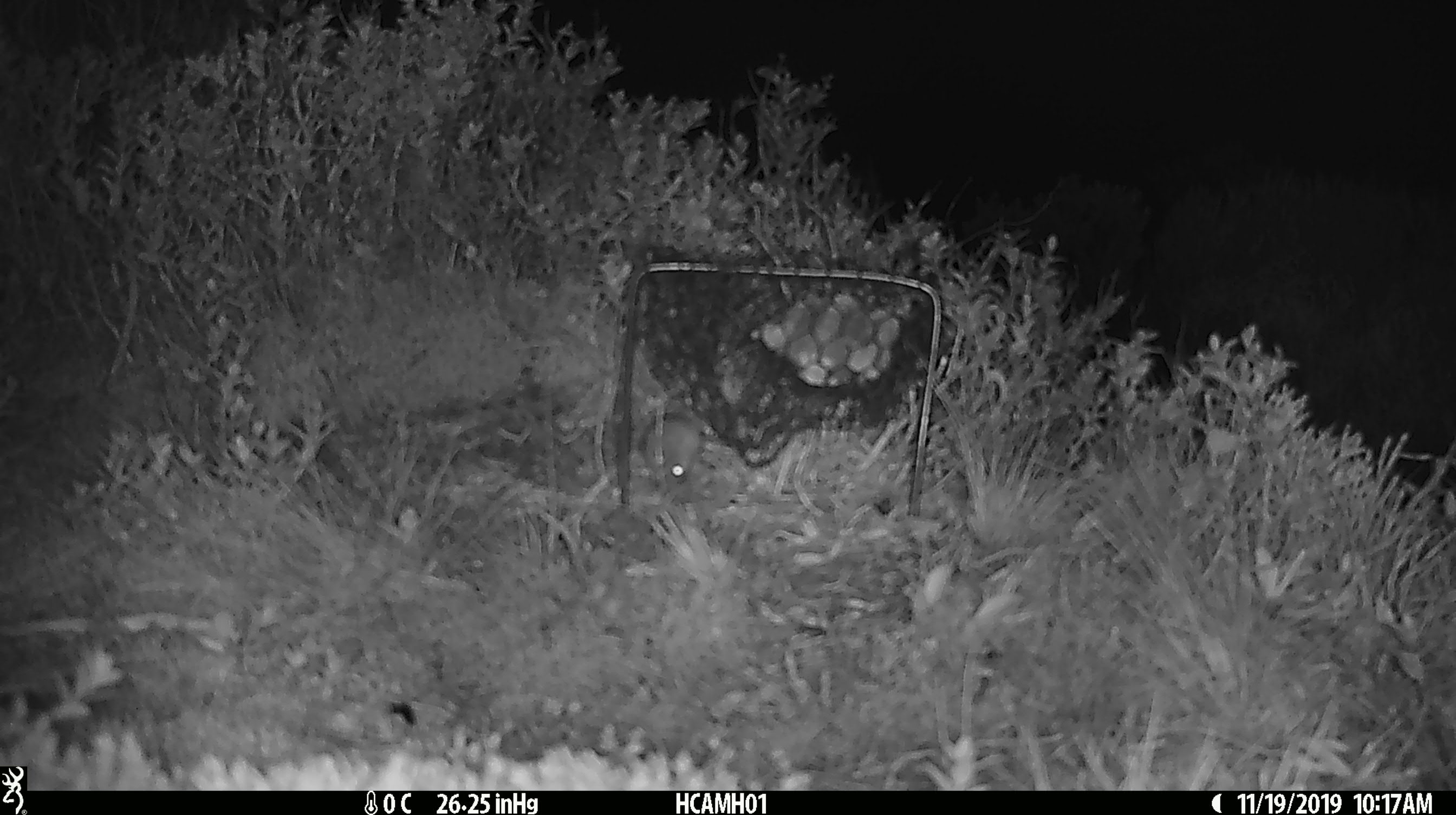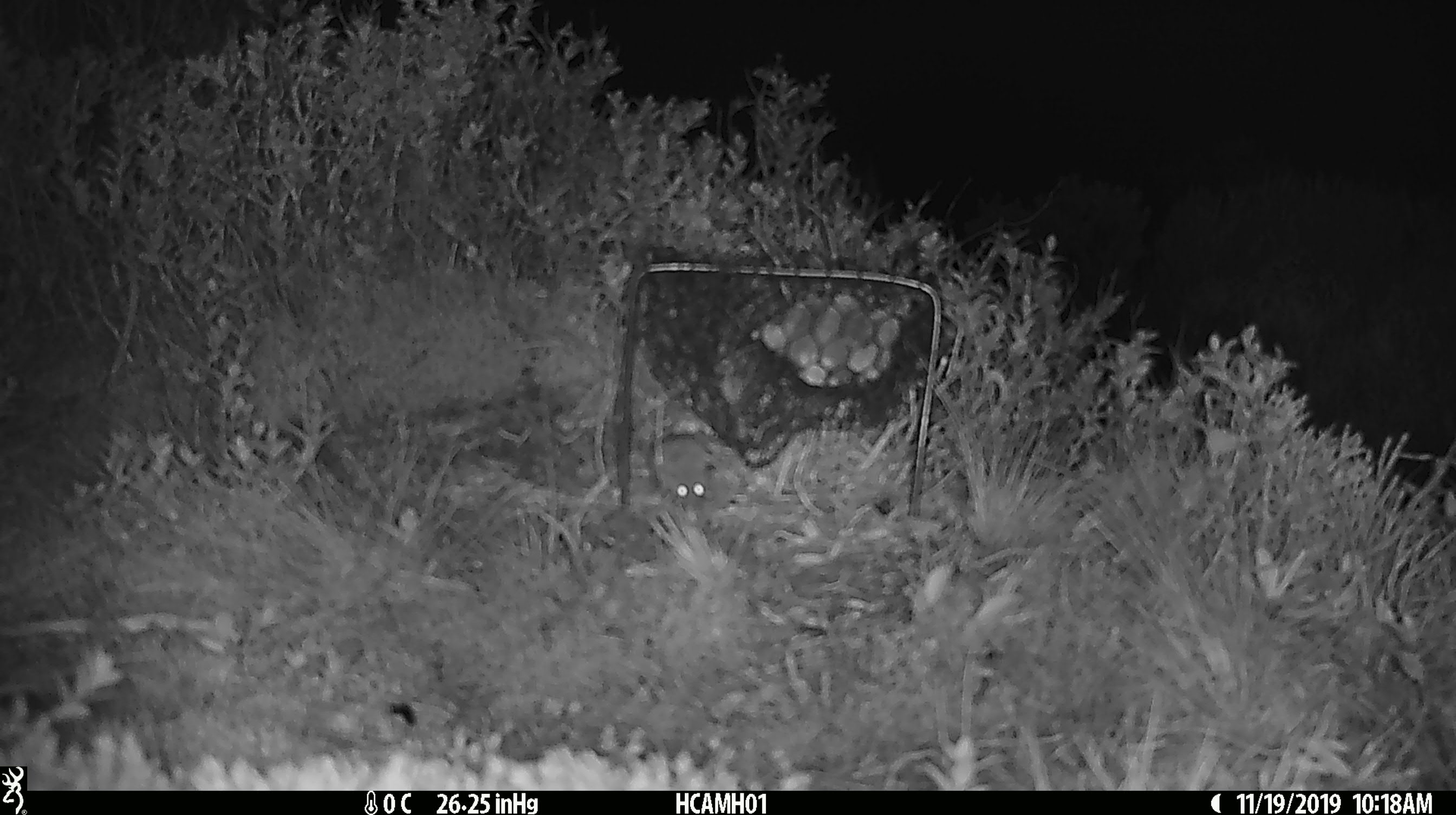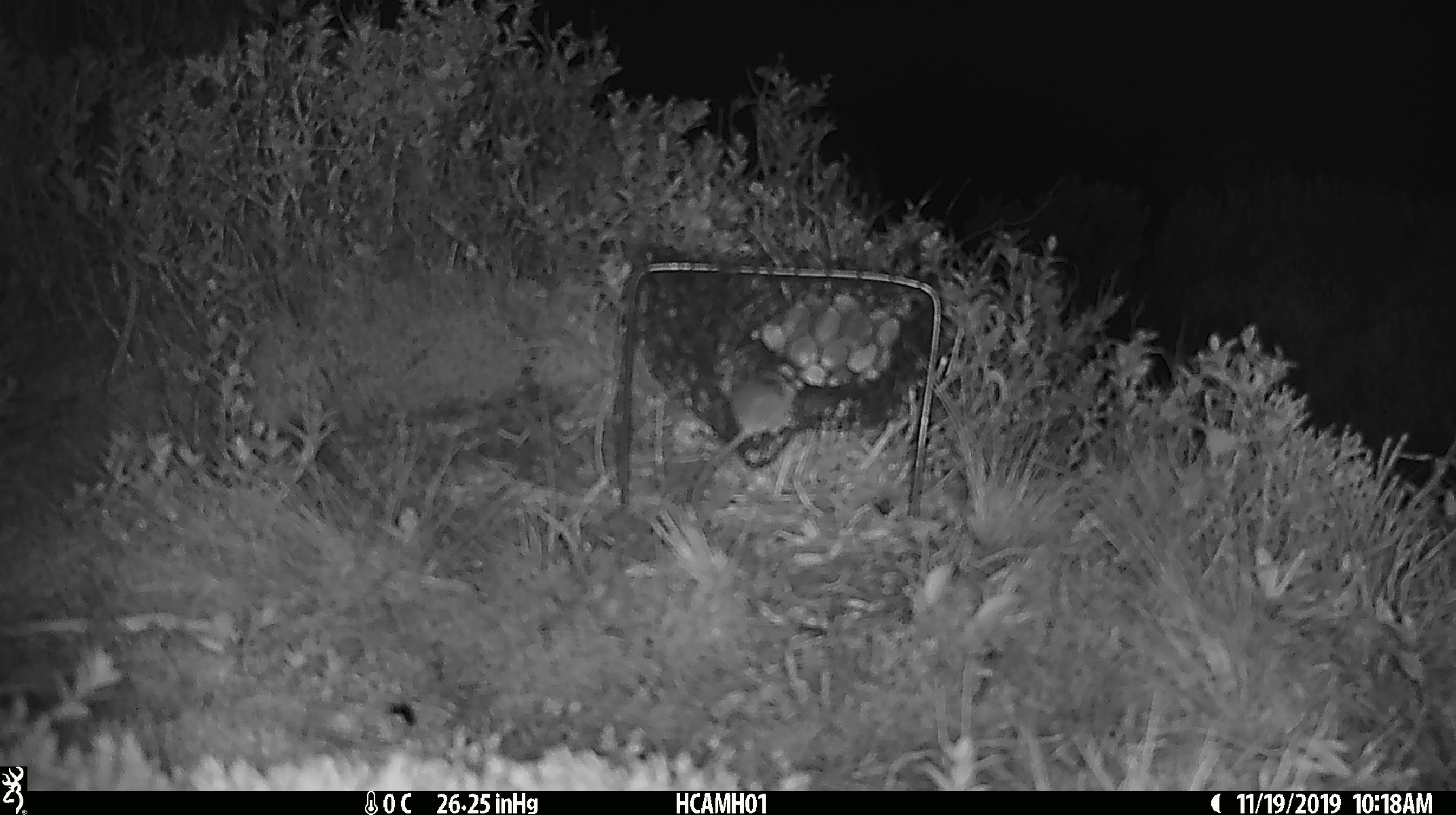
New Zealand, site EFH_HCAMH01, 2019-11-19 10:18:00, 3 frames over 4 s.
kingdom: Animalia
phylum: Chordata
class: Mammalia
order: Rodentia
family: Muridae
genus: Mus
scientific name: Mus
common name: mouse